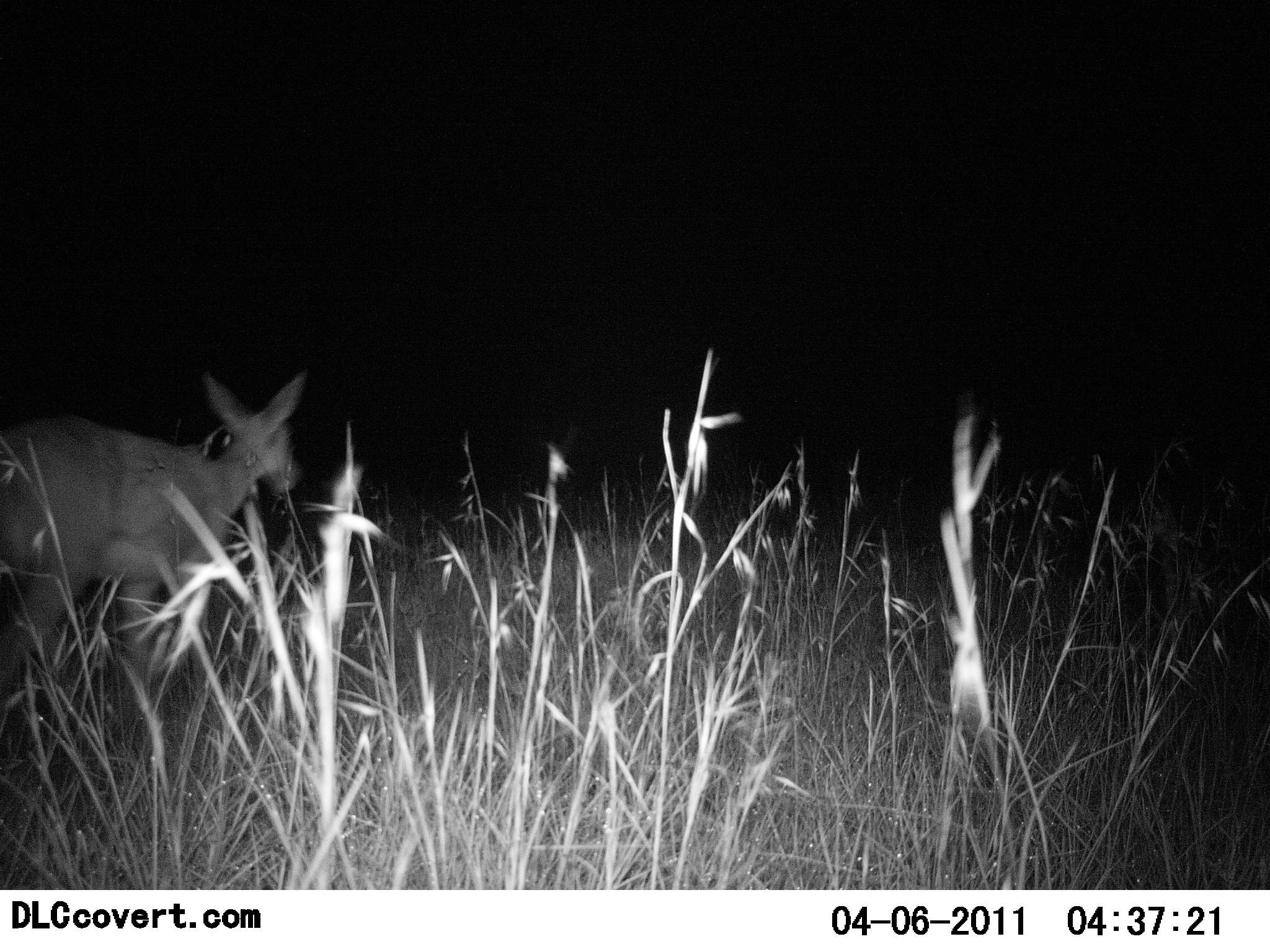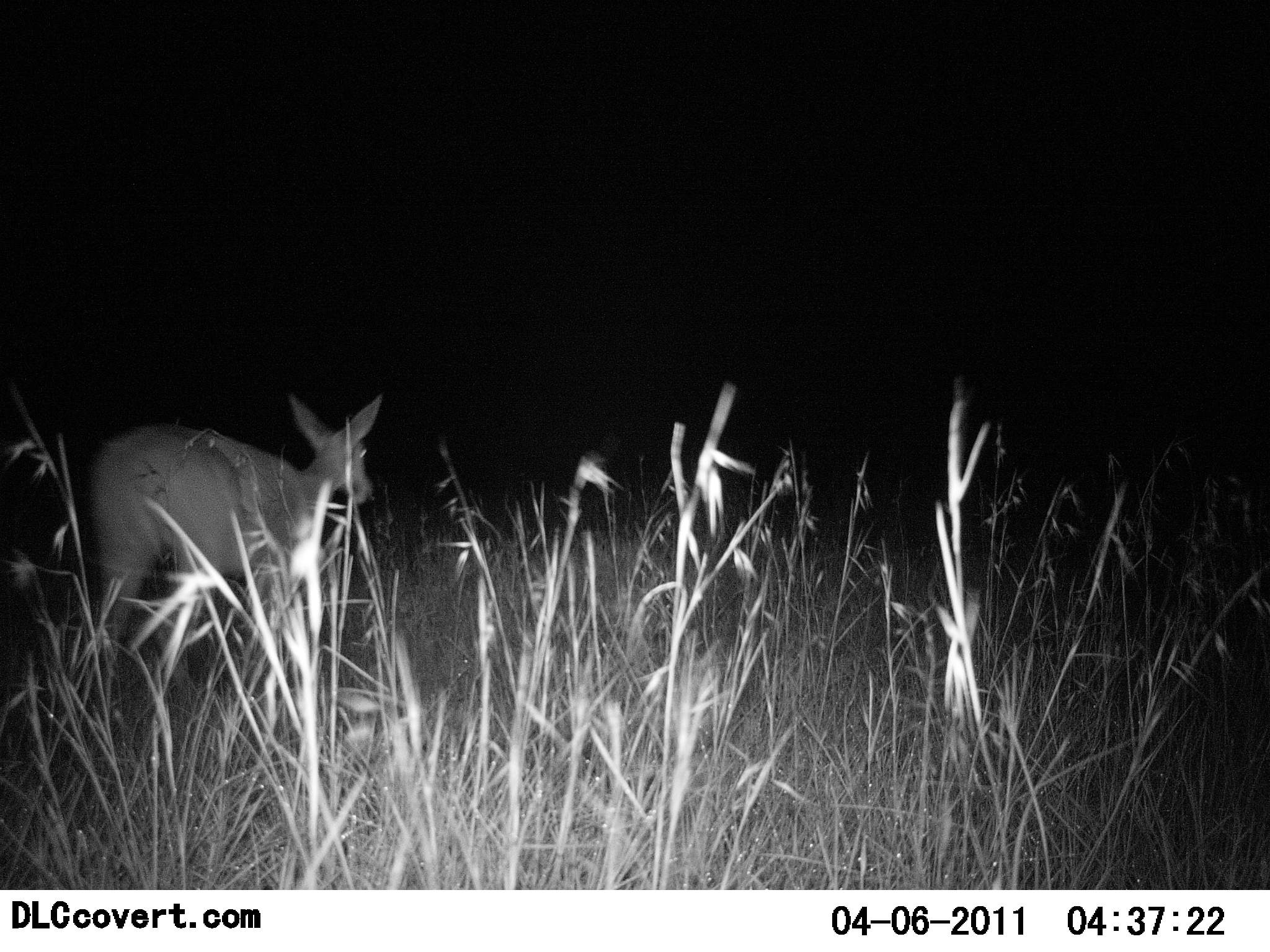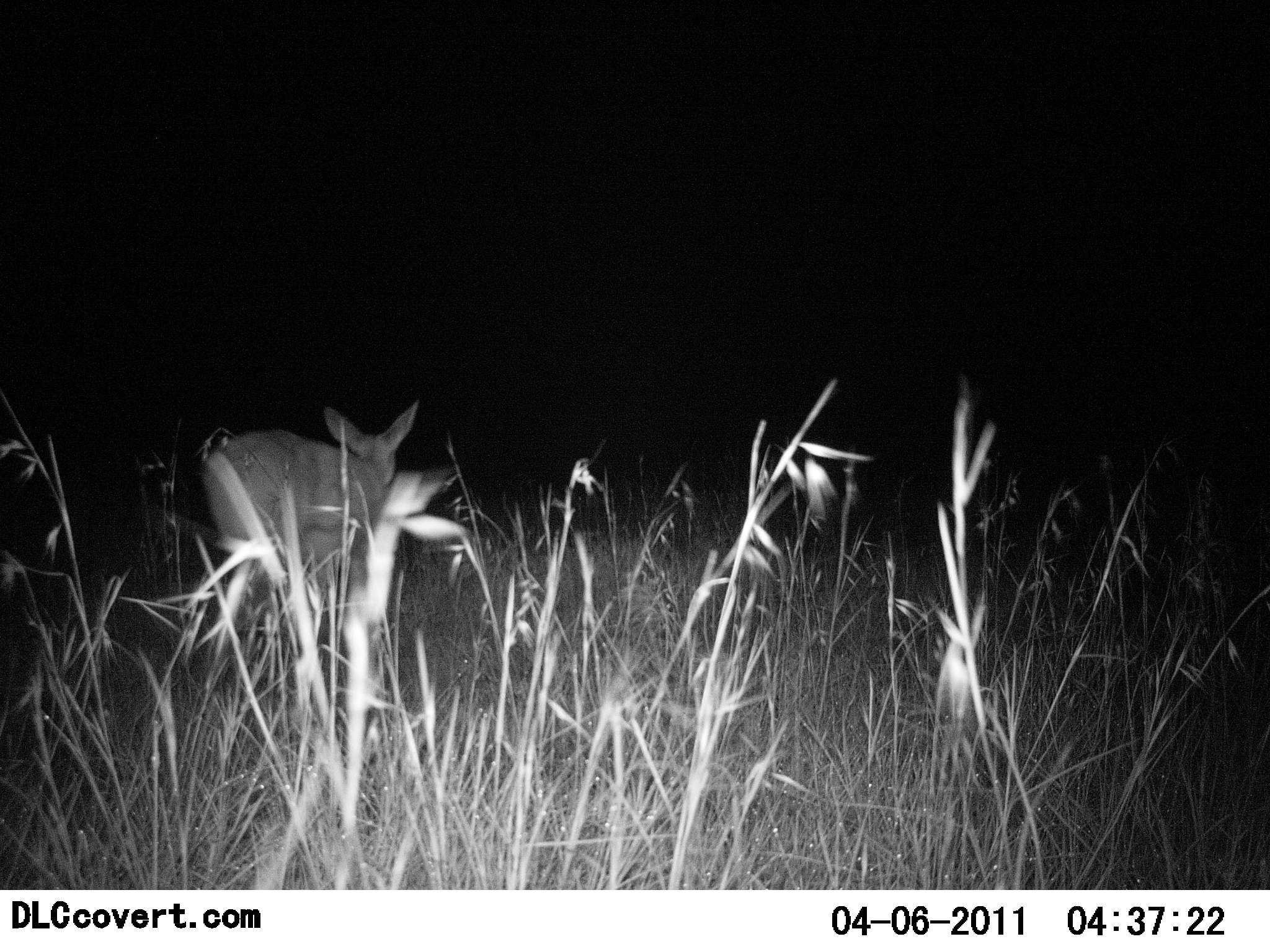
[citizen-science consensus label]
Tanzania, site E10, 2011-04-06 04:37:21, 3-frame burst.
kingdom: Animalia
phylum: Chordata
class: Mammalia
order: Artiodactyla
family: Bovidae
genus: Redunca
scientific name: Redunca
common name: reedbuck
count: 1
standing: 17%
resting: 0%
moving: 83%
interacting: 0%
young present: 0%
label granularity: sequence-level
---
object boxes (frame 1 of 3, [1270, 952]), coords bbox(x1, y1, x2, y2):
animal: bbox(0, 369, 306, 712)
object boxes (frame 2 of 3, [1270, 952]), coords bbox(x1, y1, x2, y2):
animal: bbox(86, 393, 384, 681)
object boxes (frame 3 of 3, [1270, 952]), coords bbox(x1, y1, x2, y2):
animal: bbox(204, 402, 419, 642)